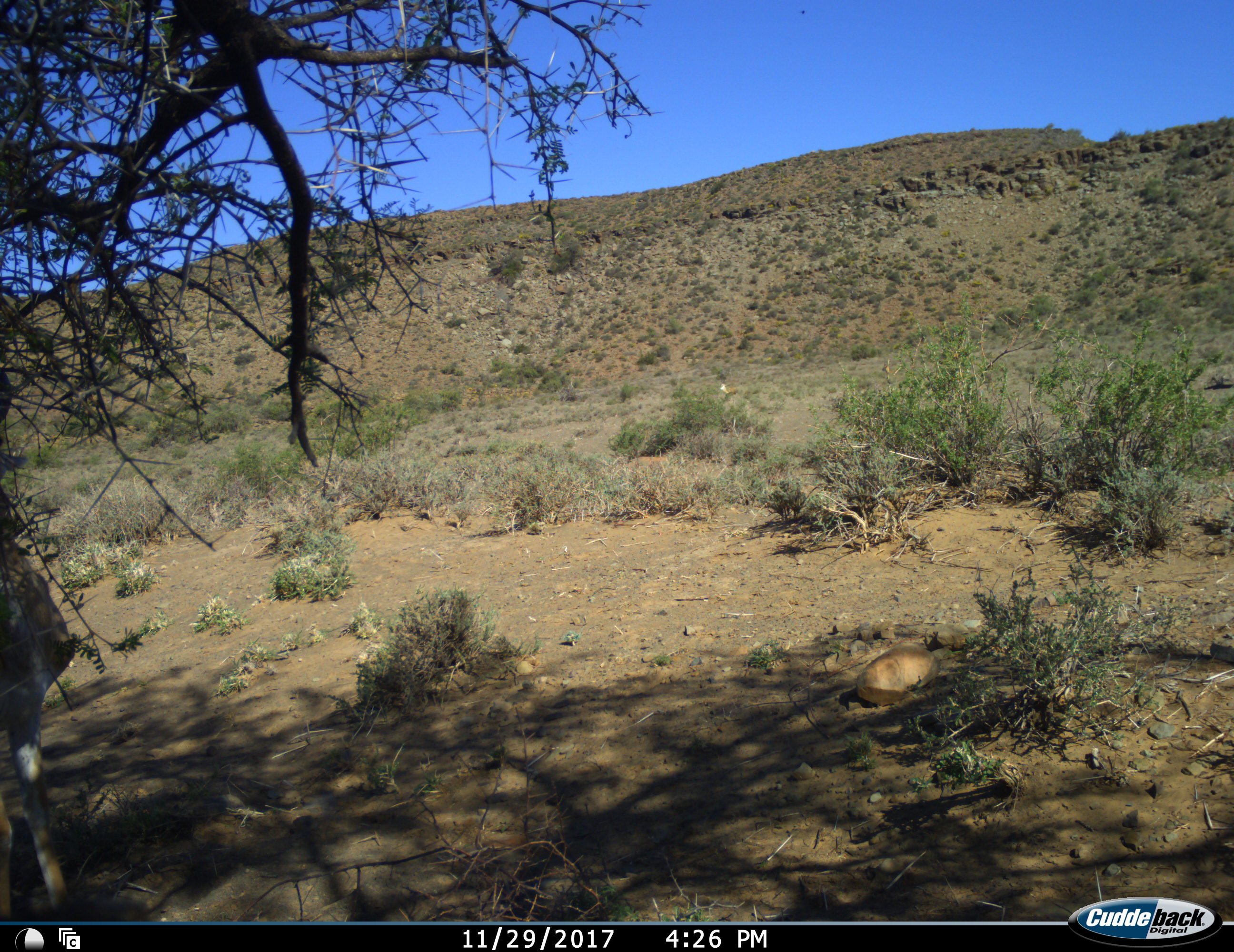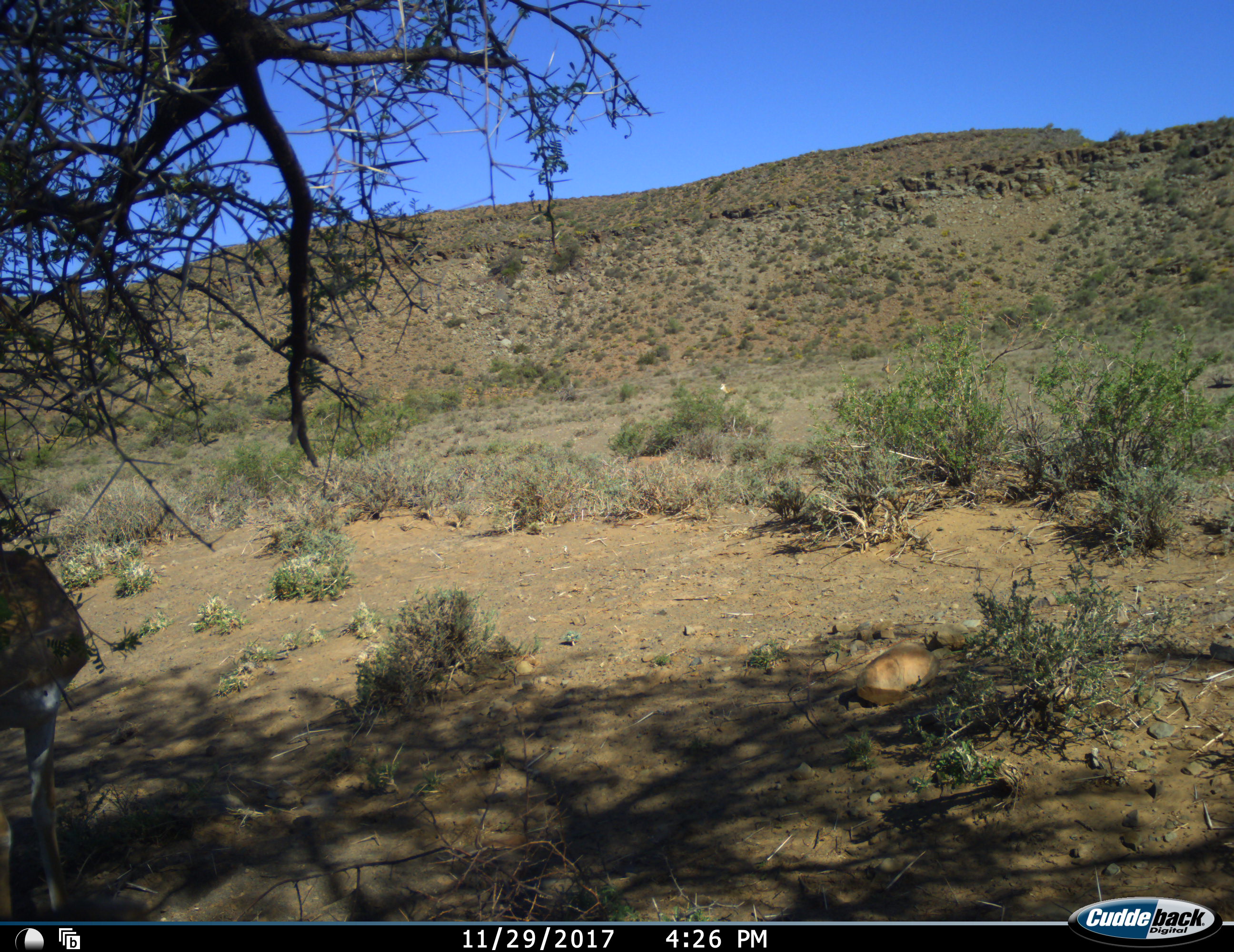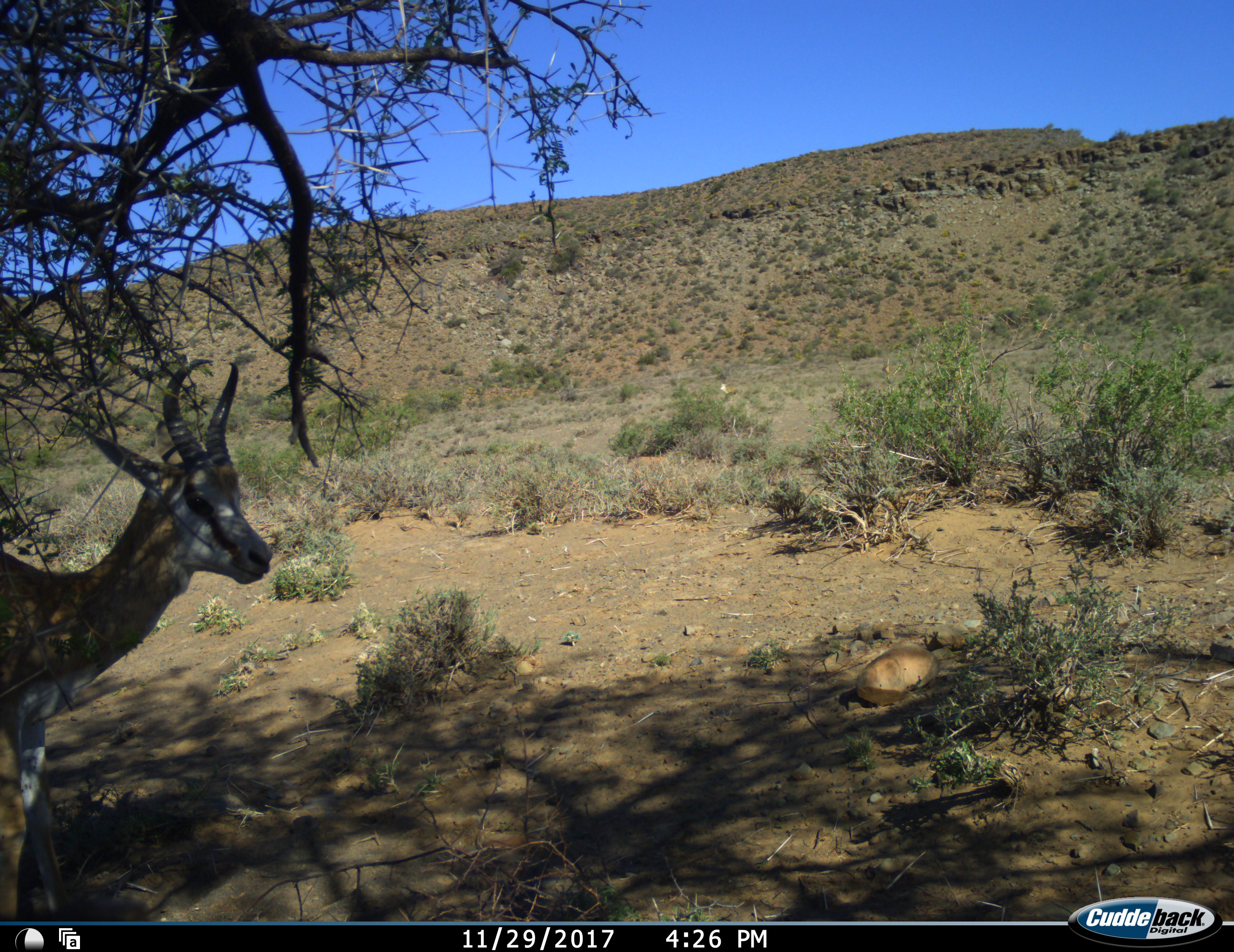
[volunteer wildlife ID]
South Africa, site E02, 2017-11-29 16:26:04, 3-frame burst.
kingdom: Animalia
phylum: Chordata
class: Mammalia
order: Artiodactyla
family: Bovidae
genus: Antidorcas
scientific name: Antidorcas marsupialis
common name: springbok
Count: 1.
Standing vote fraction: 50%.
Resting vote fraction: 0%.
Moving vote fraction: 62%.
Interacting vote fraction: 0%.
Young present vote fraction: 0%.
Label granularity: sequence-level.